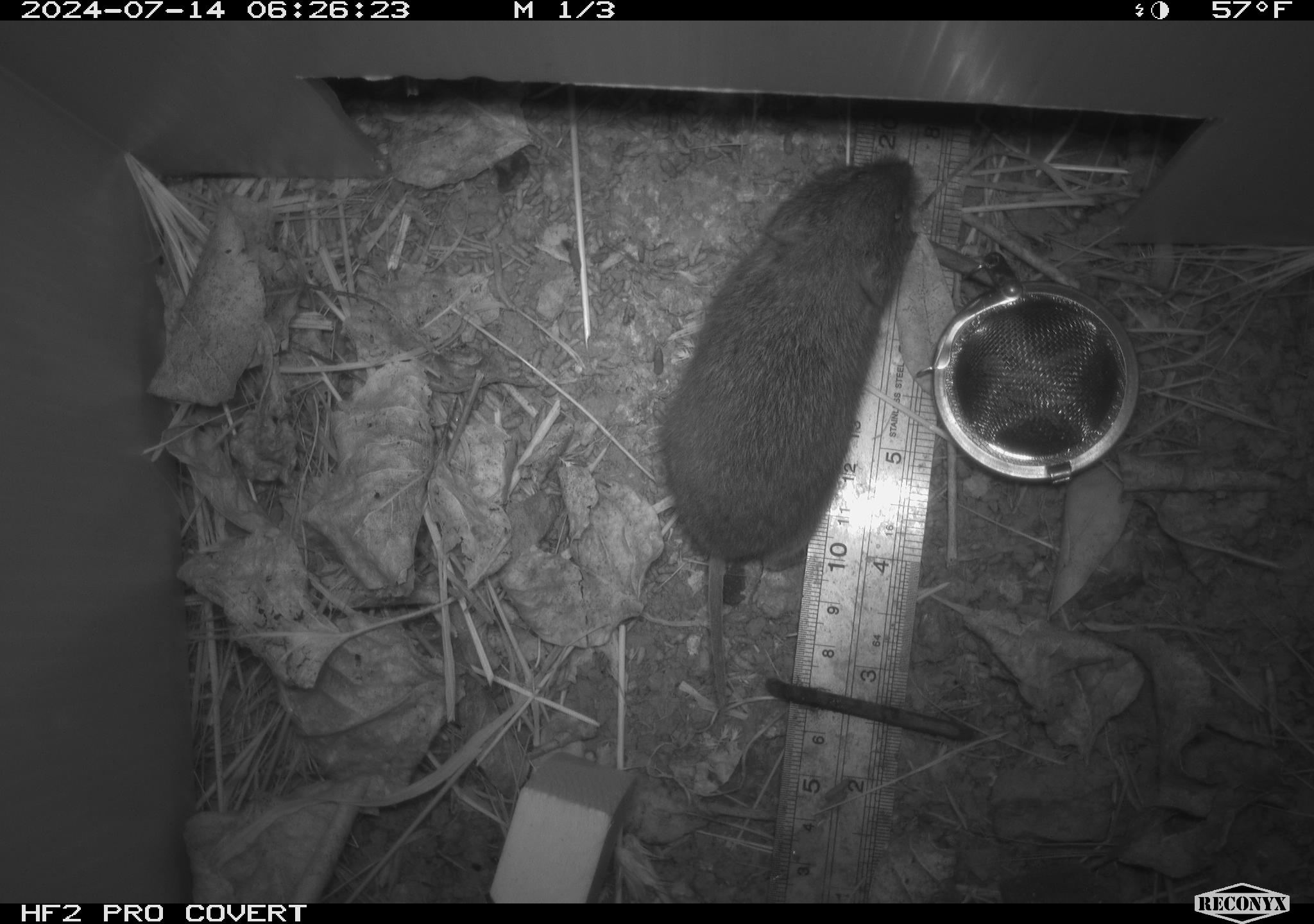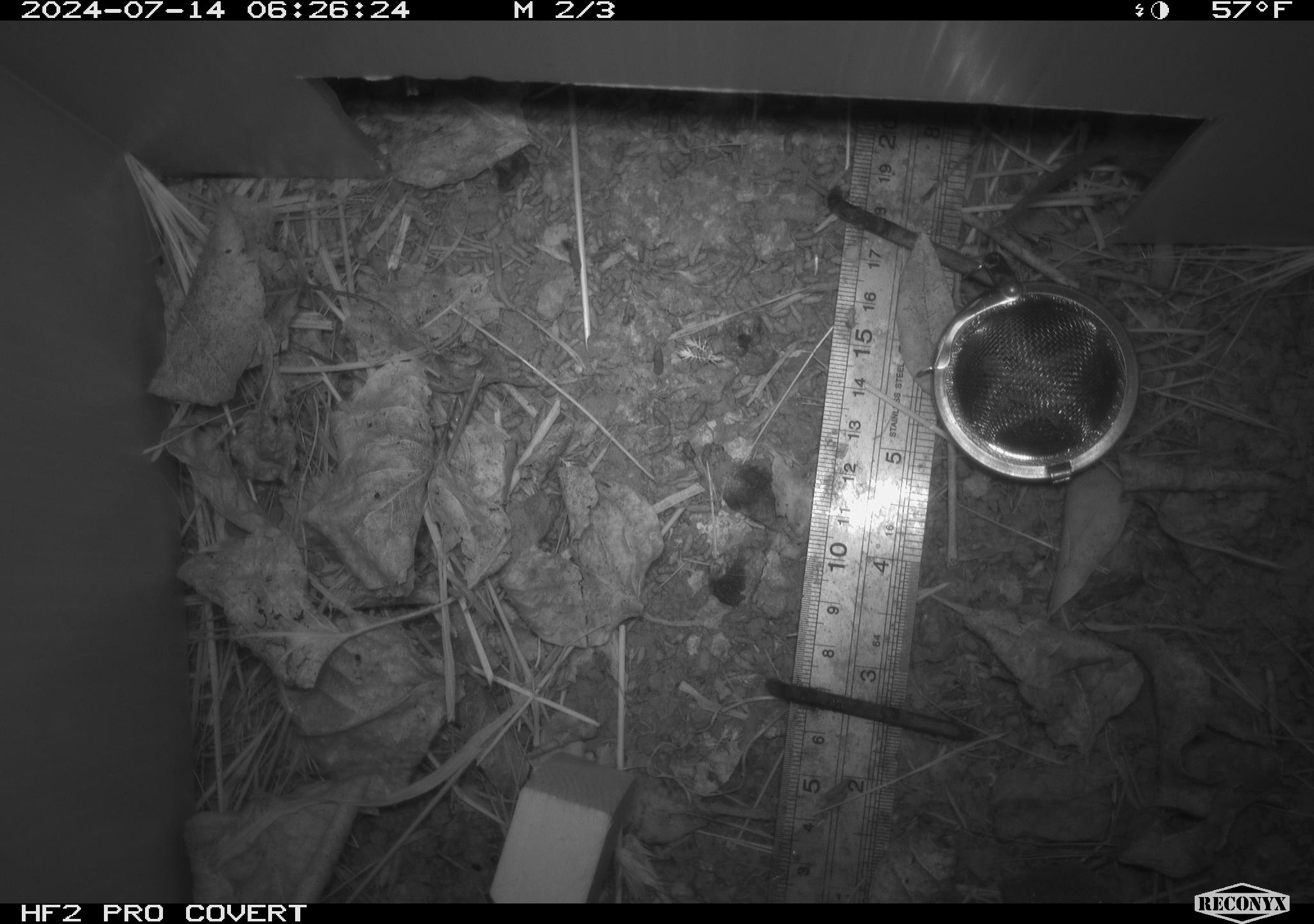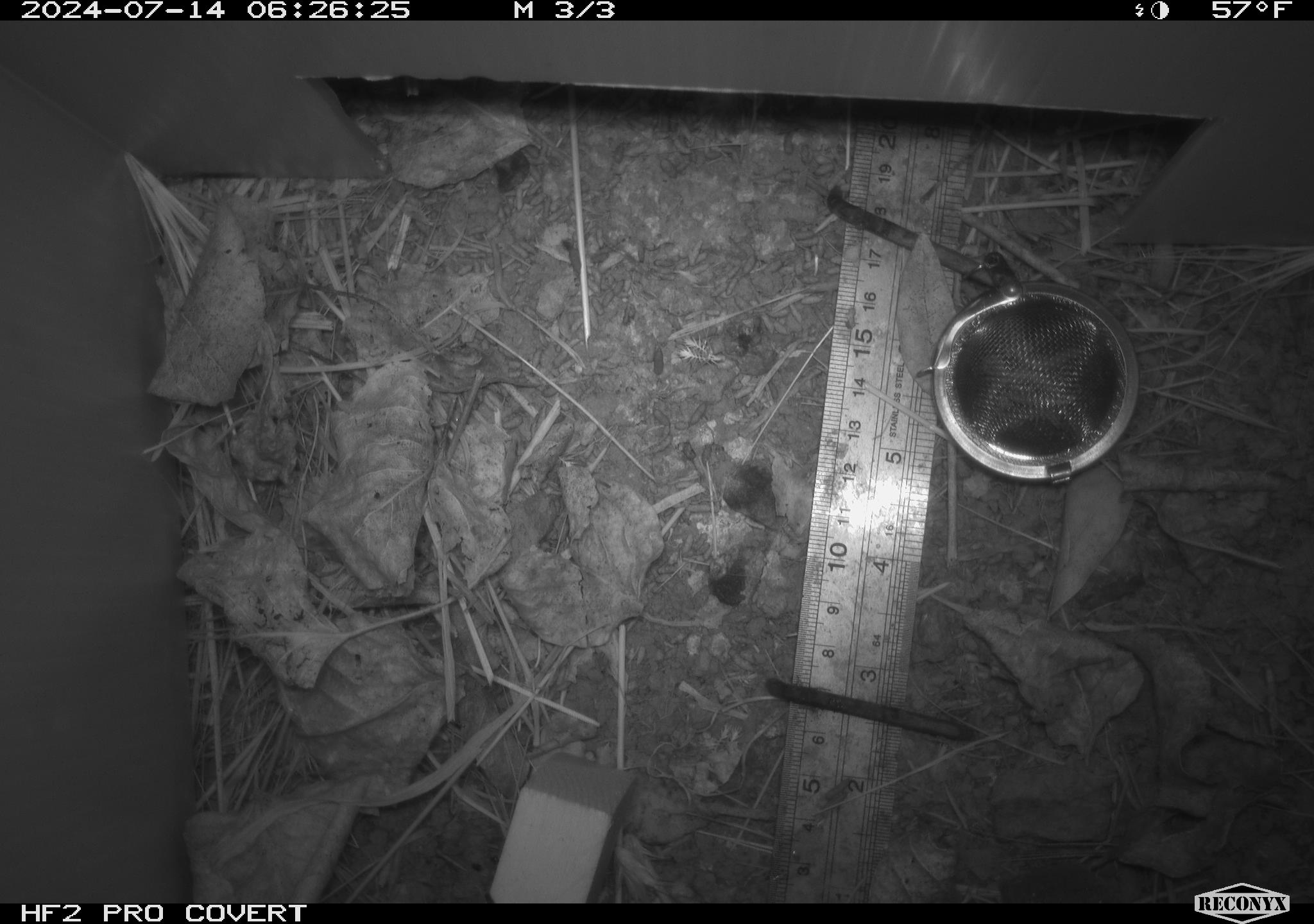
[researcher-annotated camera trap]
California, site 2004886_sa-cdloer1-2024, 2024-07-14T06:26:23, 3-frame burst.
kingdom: Animalia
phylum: Chordata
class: Mammalia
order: Rodentia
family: Cricetidae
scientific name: Arvicolinae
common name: voles, lemmings, and muskrats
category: arvicolinae subfamily